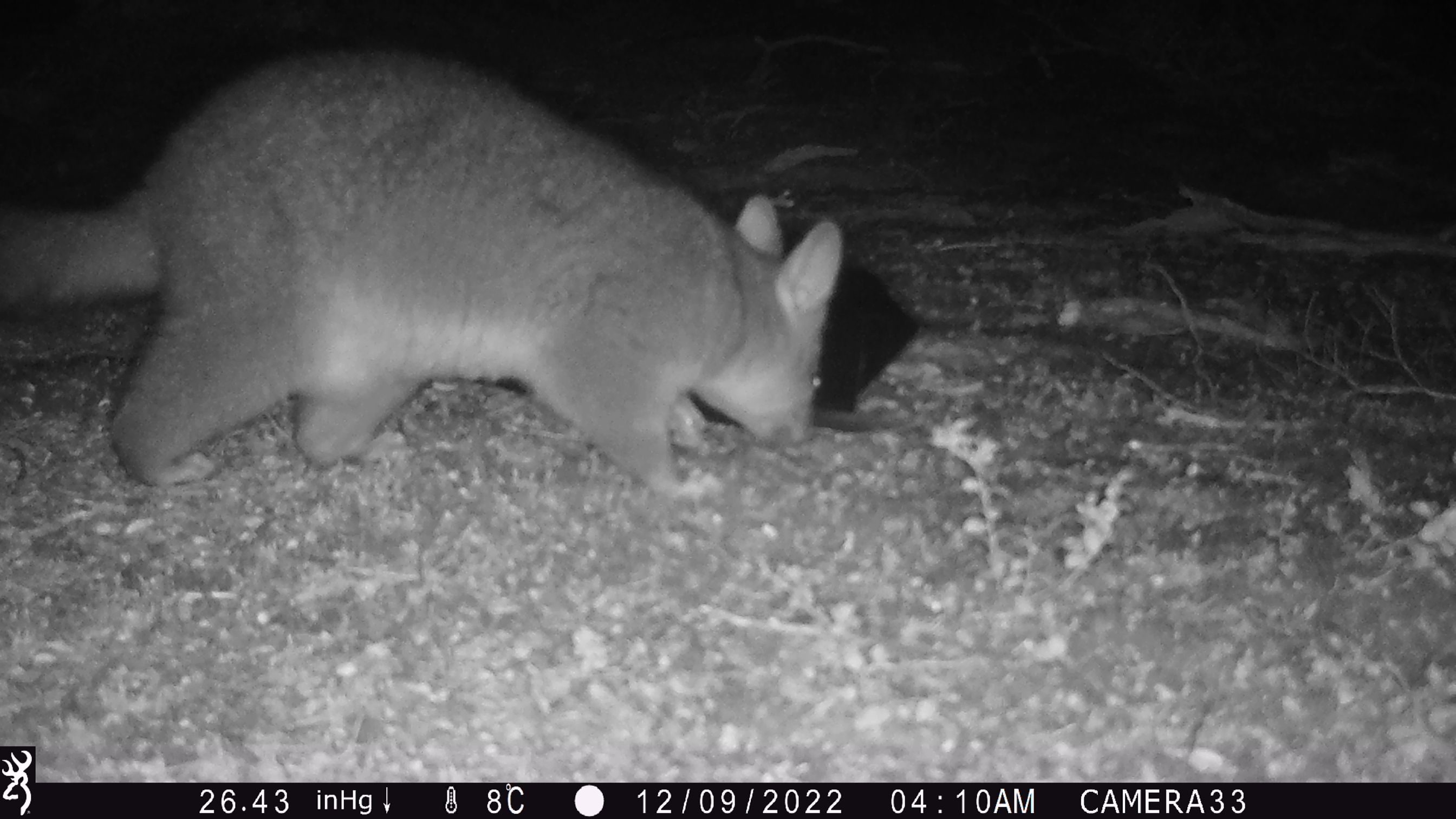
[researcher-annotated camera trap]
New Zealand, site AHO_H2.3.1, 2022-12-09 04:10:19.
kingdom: Animalia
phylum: Chordata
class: Mammalia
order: Diprotodontia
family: Phalangeridae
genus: Trichosurus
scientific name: Trichosurus vulpecula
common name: common brushtail possum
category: possum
Possum (common brushtail possum) (Trichosurus vulpecula).